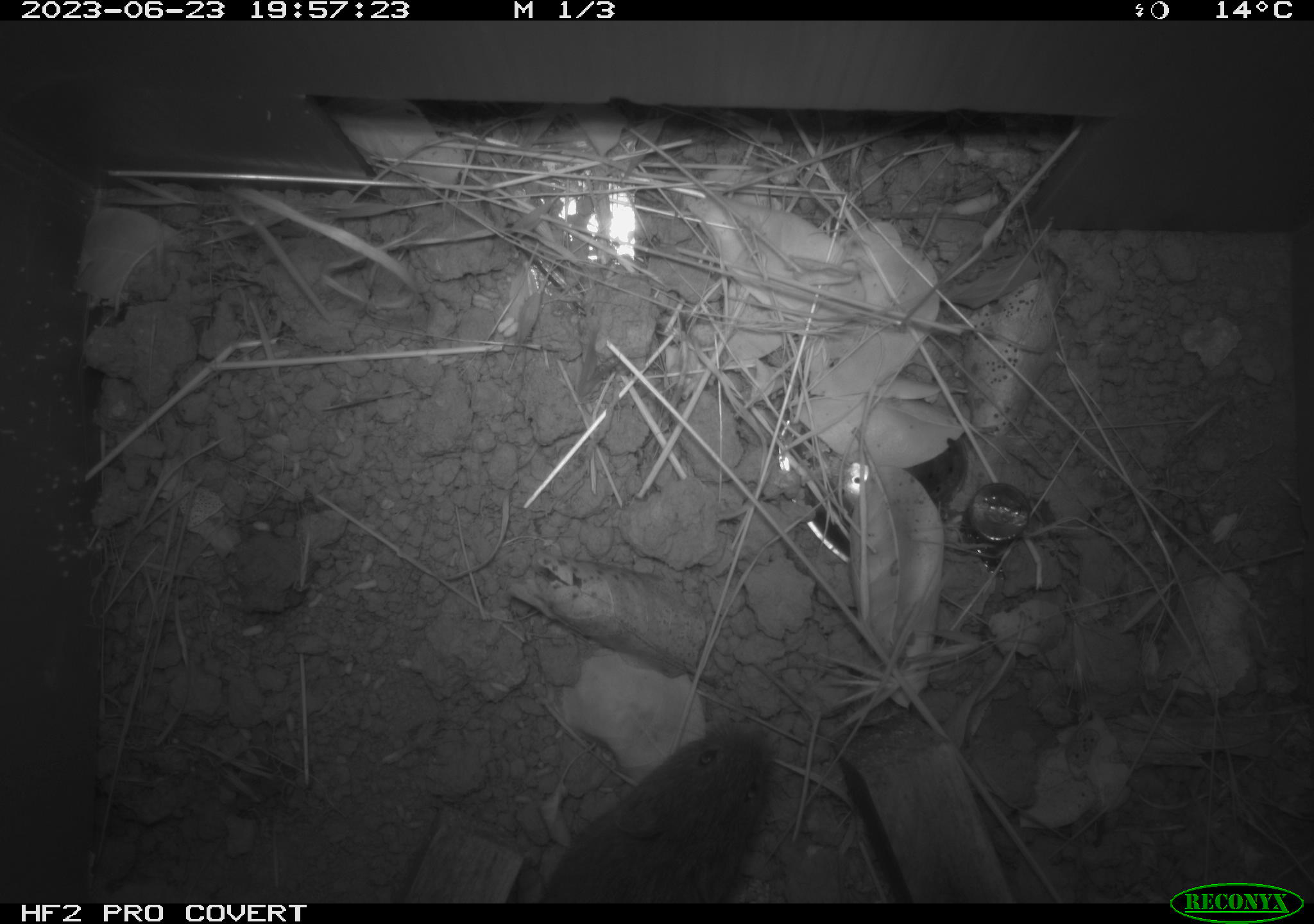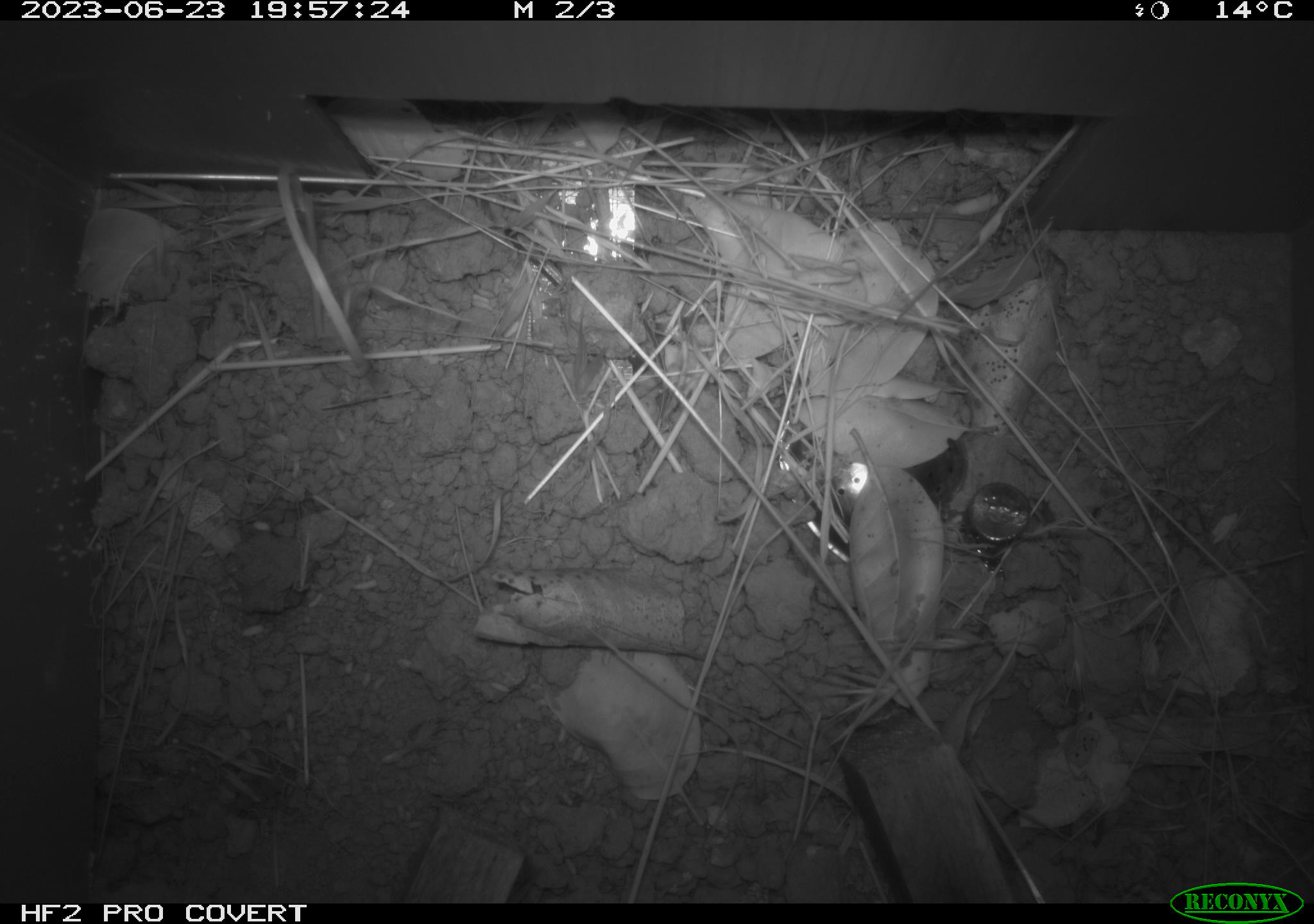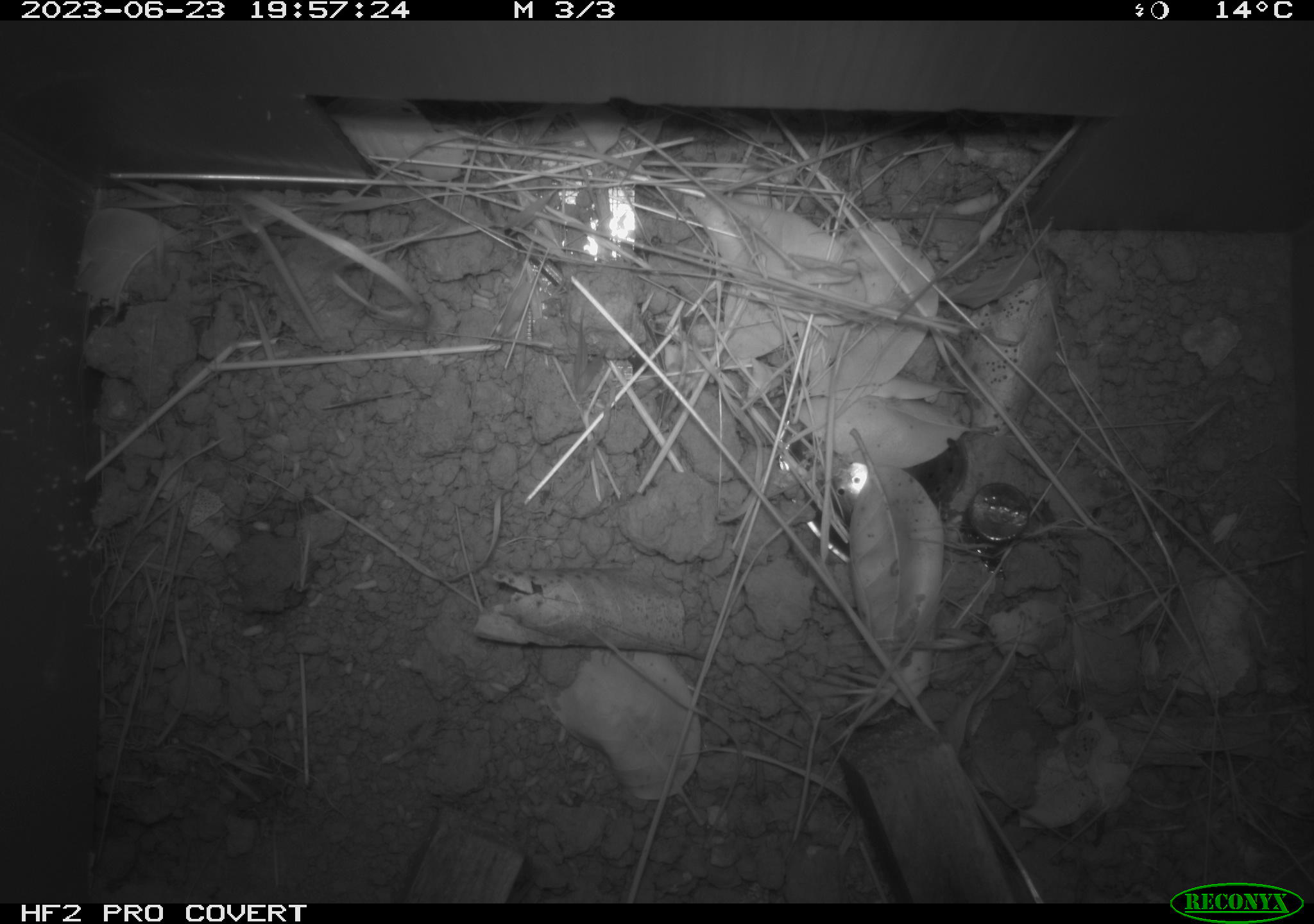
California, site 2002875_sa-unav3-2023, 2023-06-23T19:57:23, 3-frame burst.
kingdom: Animalia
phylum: Chordata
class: Mammalia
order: Rodentia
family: Cricetidae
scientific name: Arvicolinae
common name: voles, lemmings, and muskrats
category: arvicolinae subfamily